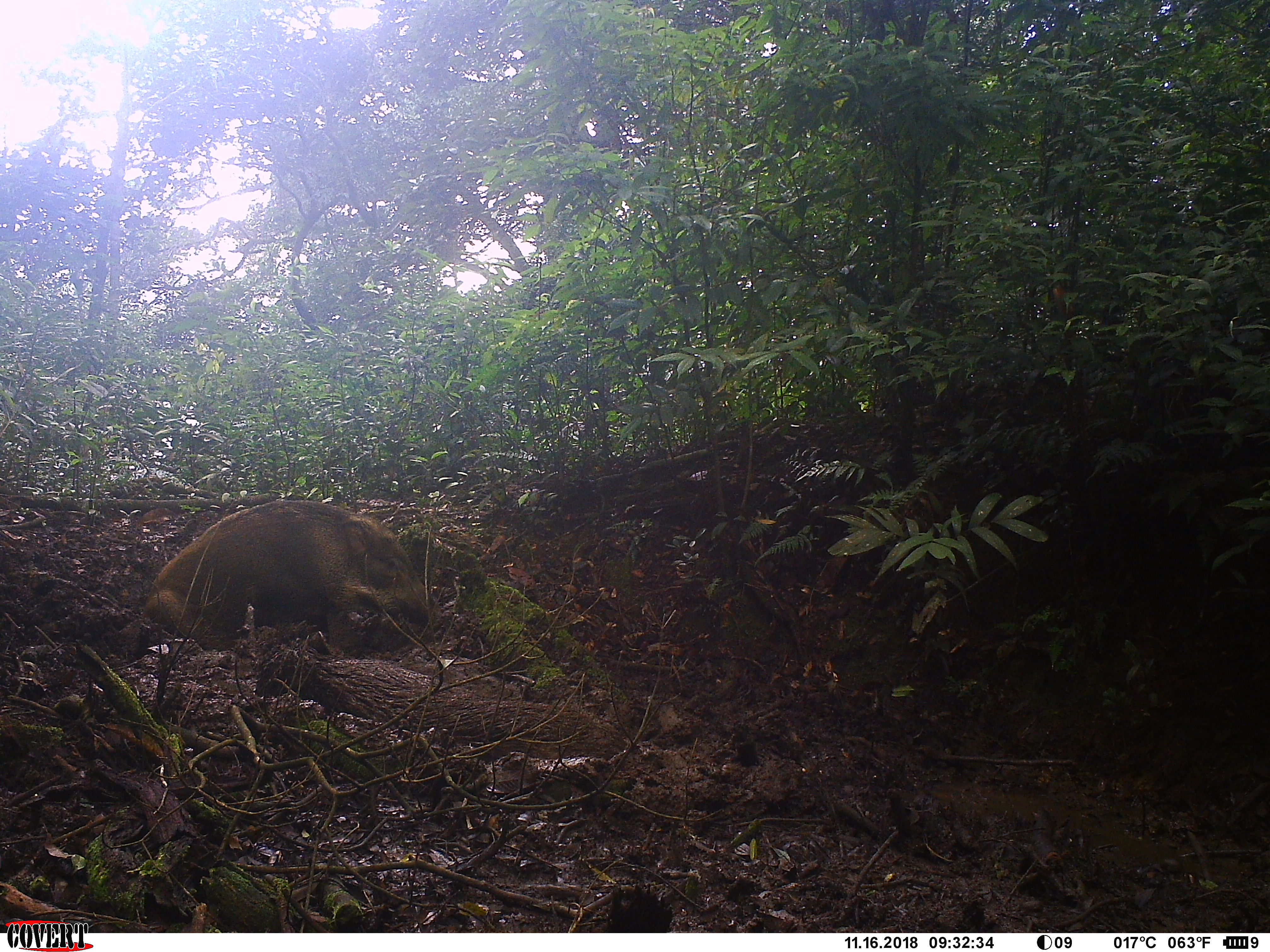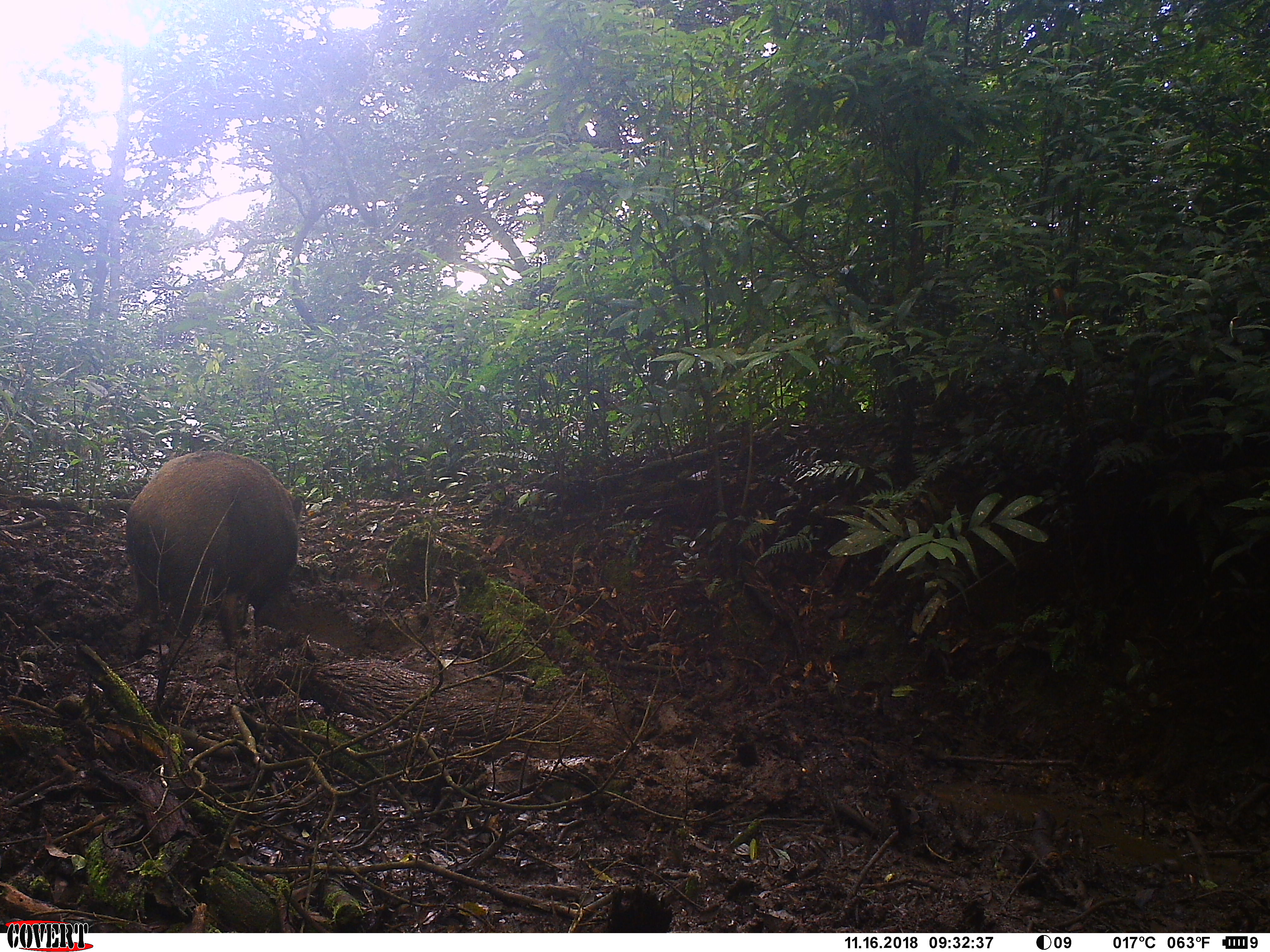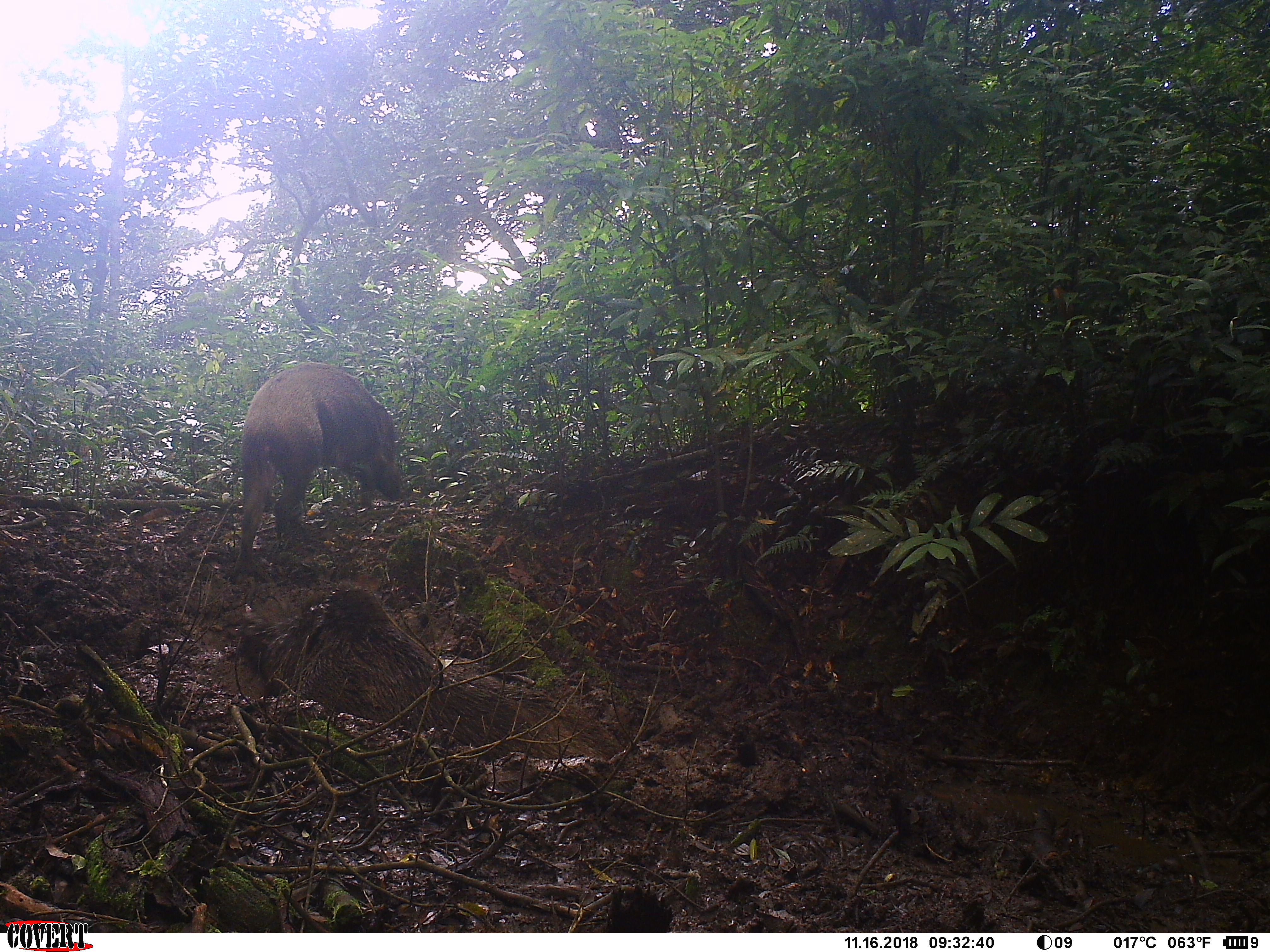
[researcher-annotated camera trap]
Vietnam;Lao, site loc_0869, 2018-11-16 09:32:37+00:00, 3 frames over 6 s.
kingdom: Animalia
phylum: Chordata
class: Mammalia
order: Artiodactyla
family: Suidae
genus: Sus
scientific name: Sus scrofa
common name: eurasian wild pig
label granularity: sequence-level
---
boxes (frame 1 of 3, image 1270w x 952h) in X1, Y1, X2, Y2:
eurasian wild pig: 142, 499, 439, 656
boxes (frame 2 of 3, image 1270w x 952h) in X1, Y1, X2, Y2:
eurasian wild pig: 124, 450, 305, 649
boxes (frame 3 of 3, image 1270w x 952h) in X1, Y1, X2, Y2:
eurasian wild pig: 219, 586, 624, 760; 232, 361, 402, 582